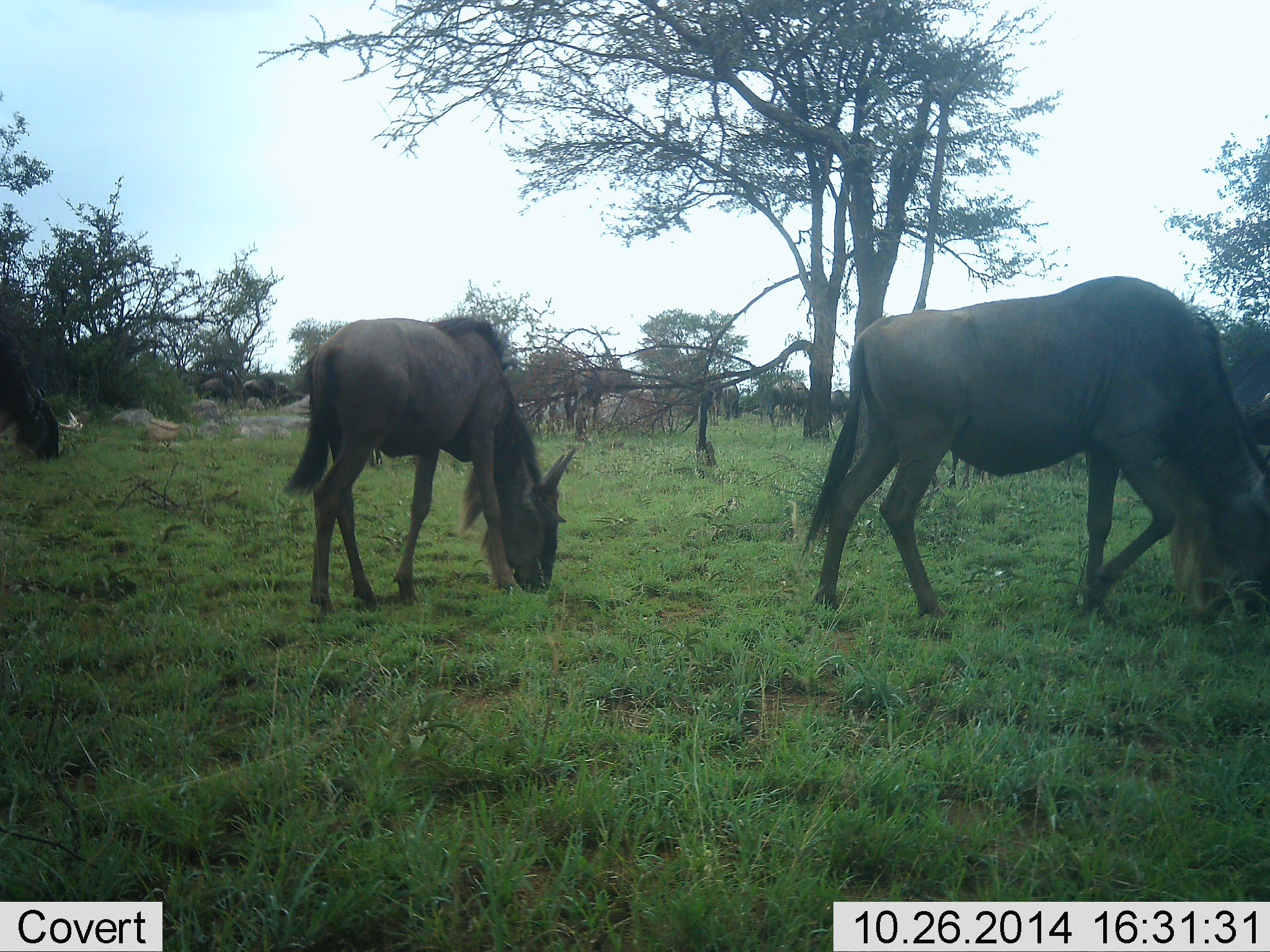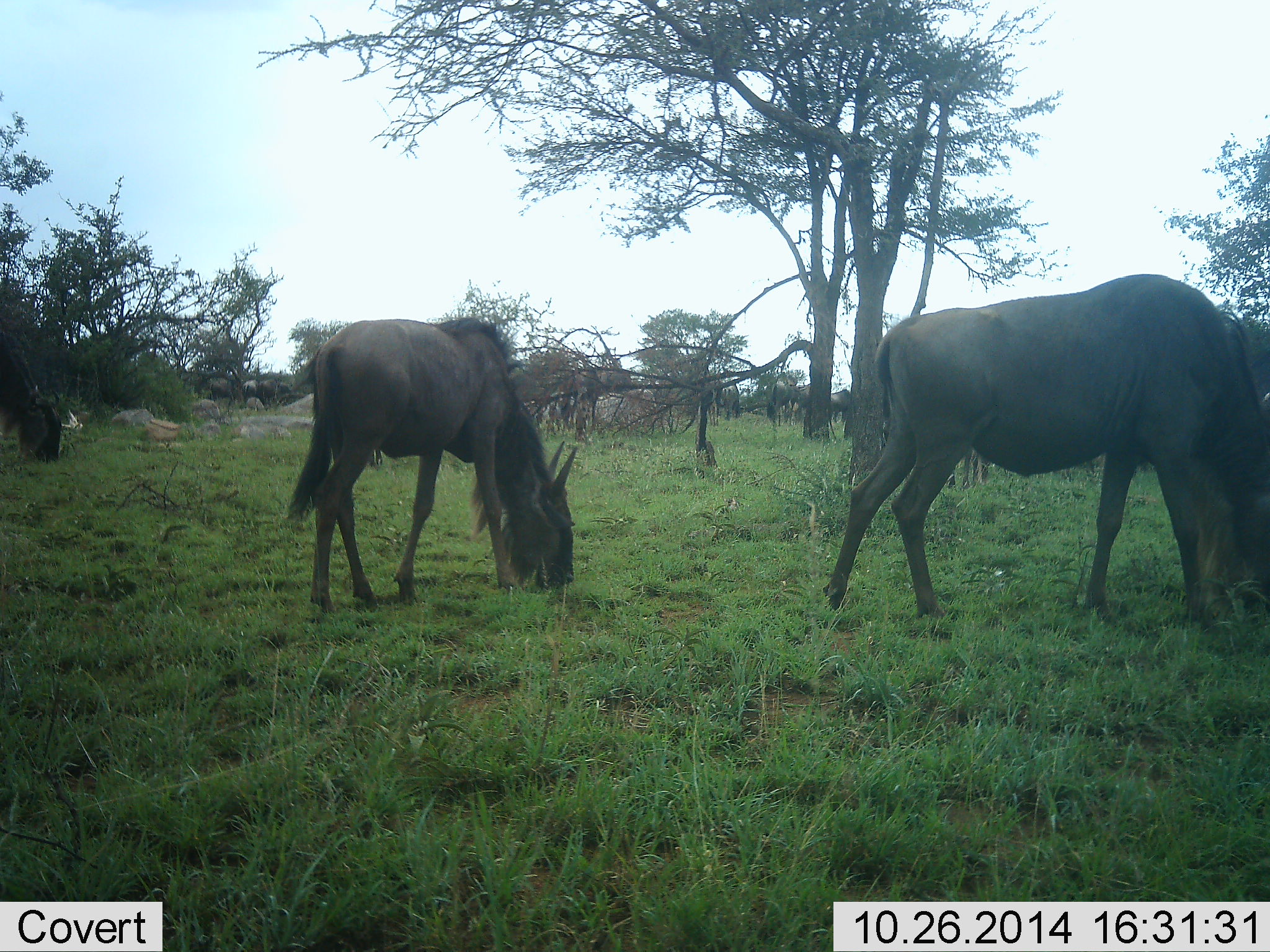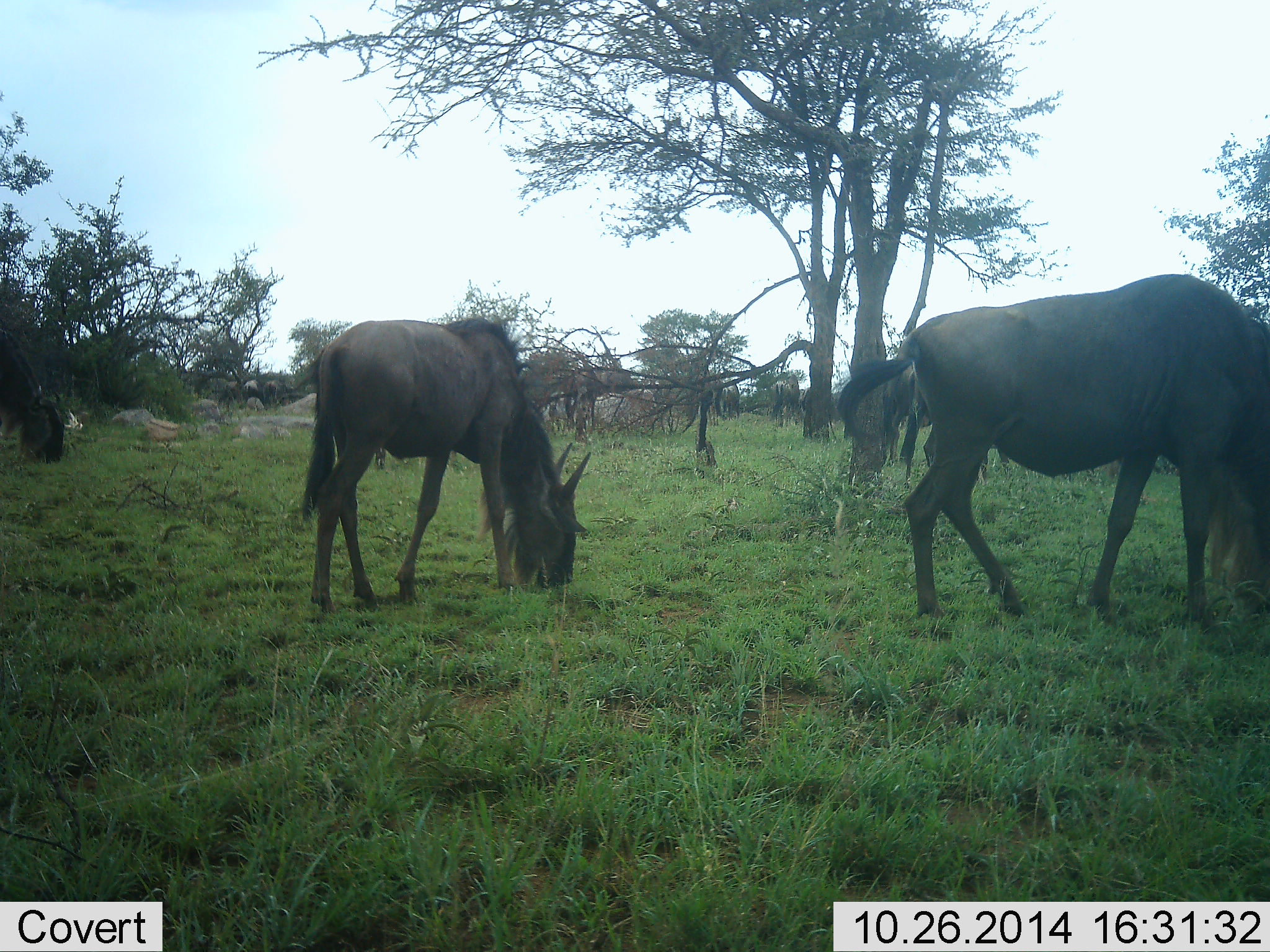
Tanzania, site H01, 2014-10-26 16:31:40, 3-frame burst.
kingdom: Animalia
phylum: Chordata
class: Mammalia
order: Artiodactyla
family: Bovidae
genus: Connochaetes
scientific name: Connochaetes taurinus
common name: blue wildebeest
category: wildebeest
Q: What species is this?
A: Wildebeest (blue wildebeest) (Connochaetes taurinus).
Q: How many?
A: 9.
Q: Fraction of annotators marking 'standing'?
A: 10%.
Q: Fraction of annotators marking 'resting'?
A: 0%.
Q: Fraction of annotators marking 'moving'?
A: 0%.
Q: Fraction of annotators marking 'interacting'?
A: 0%.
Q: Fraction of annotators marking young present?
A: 0%.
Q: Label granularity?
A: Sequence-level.